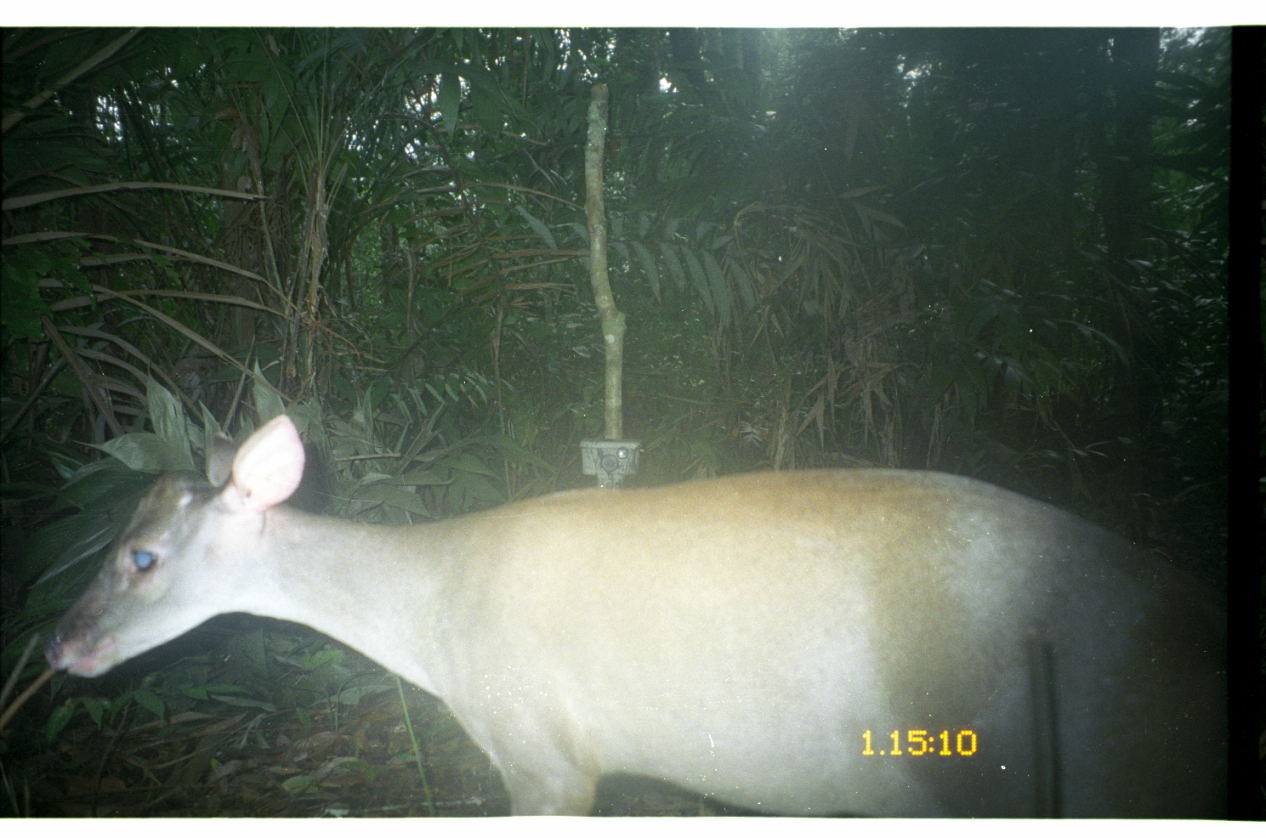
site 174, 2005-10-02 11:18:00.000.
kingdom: Animalia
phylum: Chordata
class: Mammalia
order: Artiodactyla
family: Cervidae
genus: Mazama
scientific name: Mazama americana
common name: red brocket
Mazama americana (red brocket).